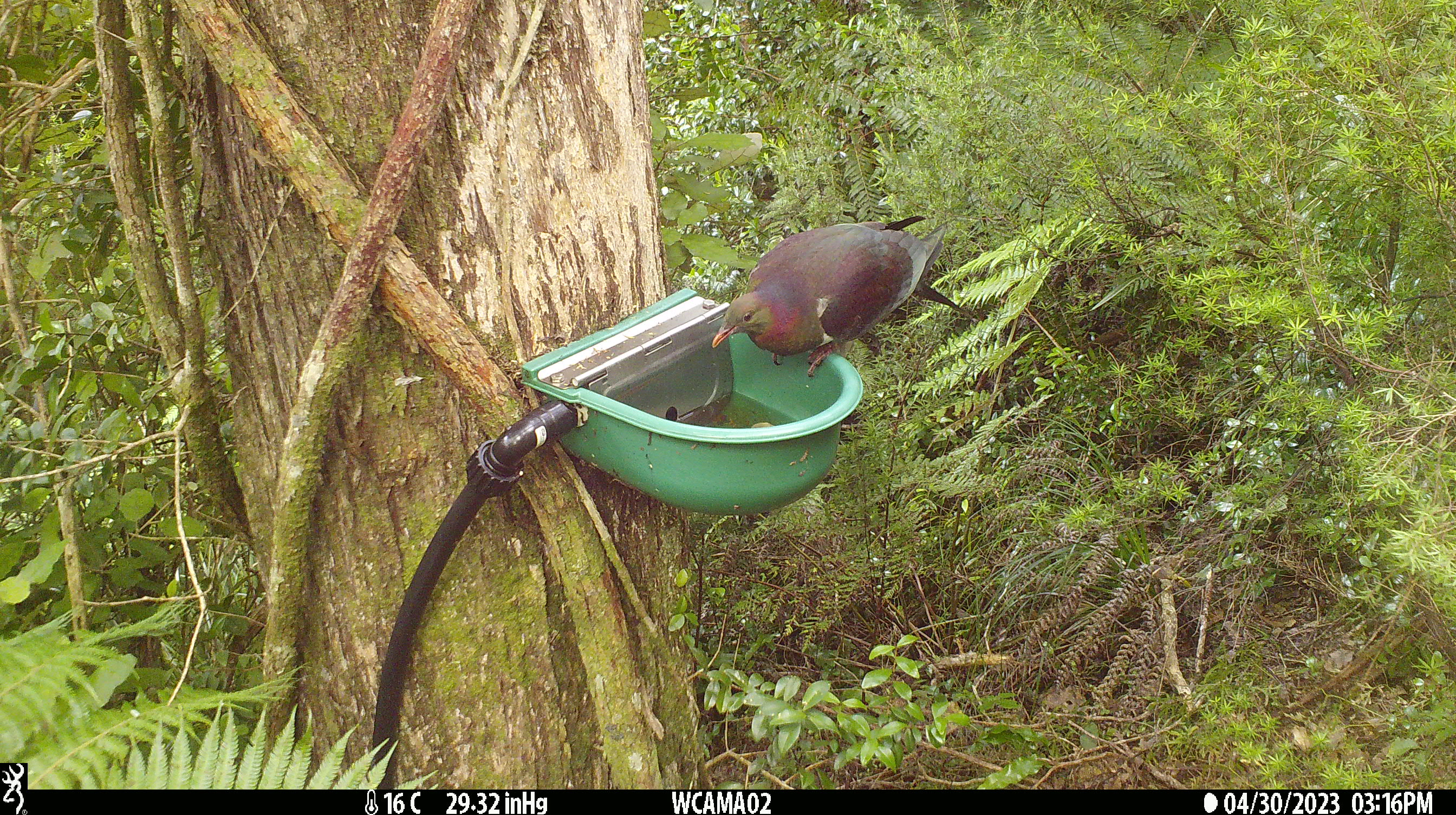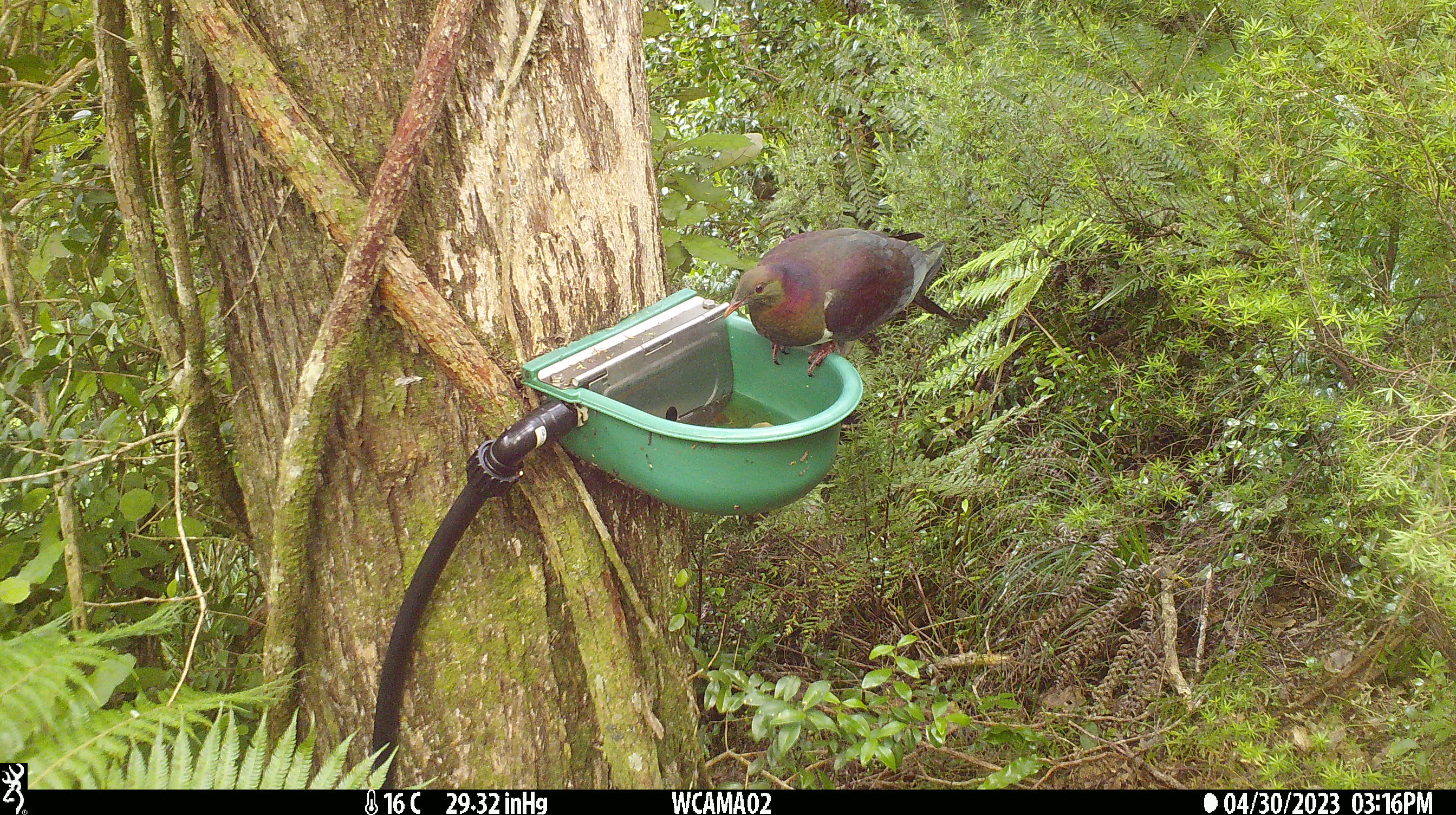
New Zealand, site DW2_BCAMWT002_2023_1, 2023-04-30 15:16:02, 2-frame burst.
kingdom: Animalia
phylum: Chordata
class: Aves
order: Columbiformes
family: Columbidae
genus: Hemiphaga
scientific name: Hemiphaga novaeseelandiae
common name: new zealand pigeon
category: kereru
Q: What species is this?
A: Kereru (new zealand pigeon) (Hemiphaga novaeseelandiae).